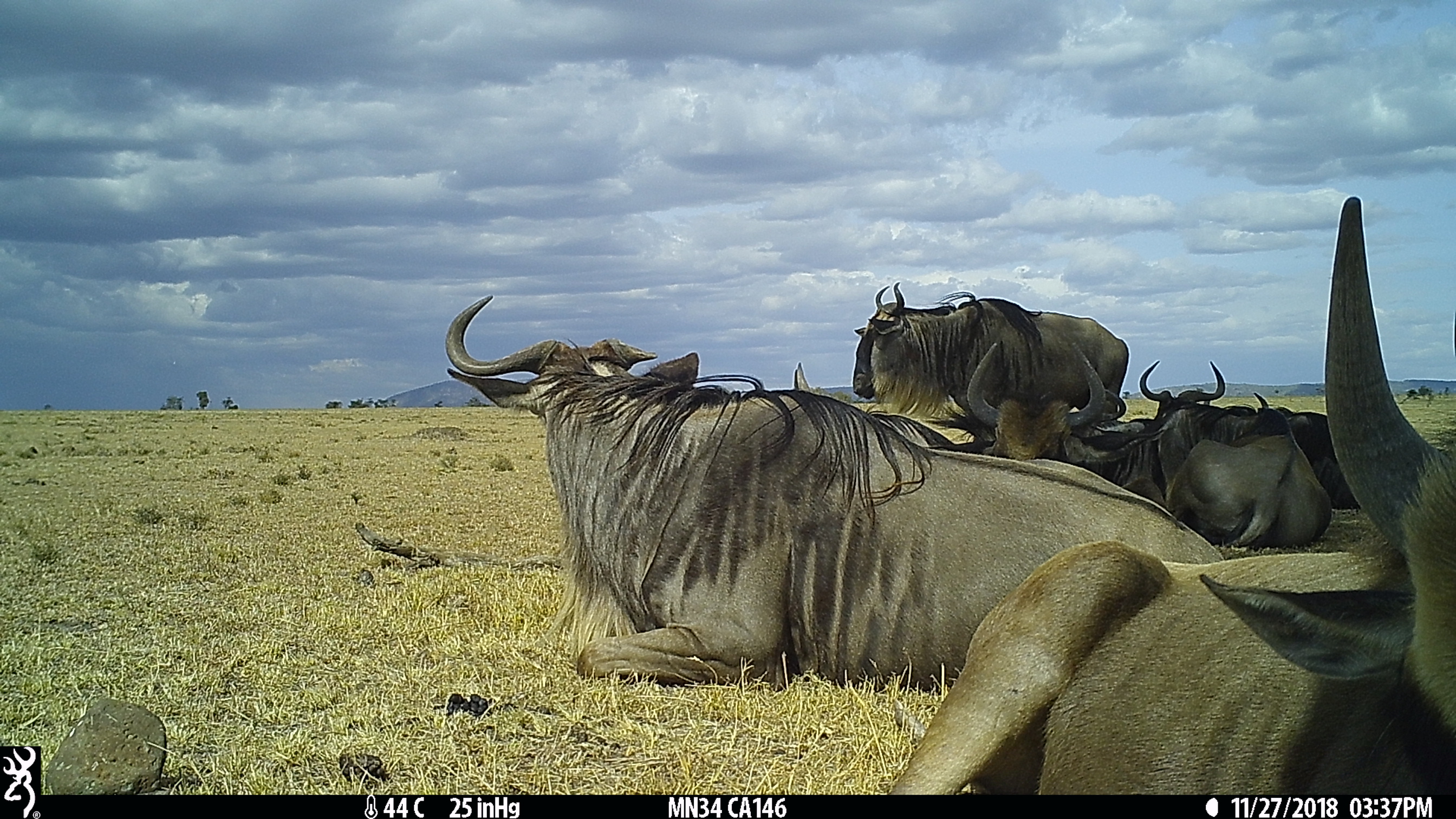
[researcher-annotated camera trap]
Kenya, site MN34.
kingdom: Animalia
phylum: Chordata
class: Mammalia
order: Artiodactyla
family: Bovidae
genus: Connochaetes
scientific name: Connochaetes taurinus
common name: blue wildebeest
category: wildebeest